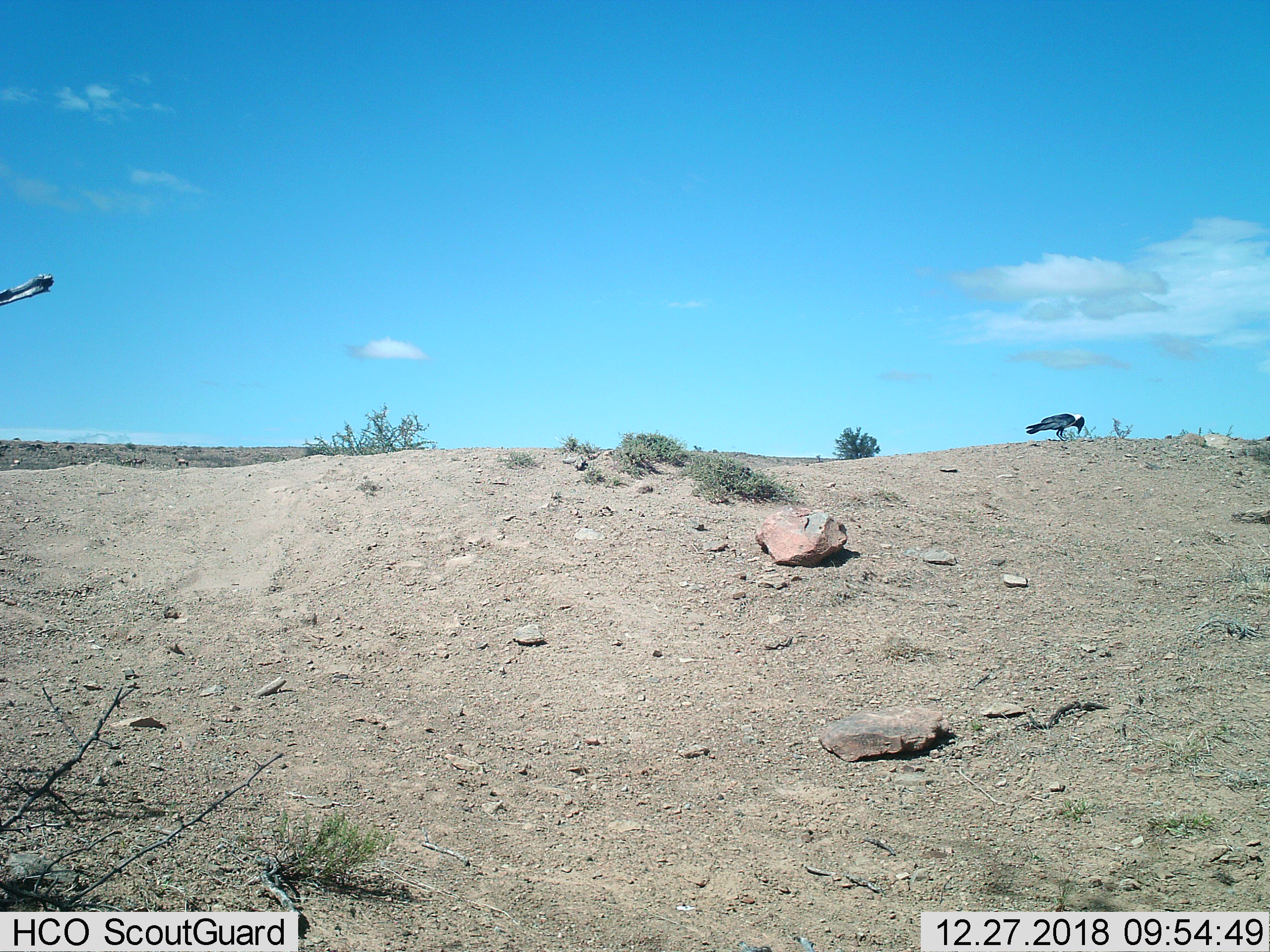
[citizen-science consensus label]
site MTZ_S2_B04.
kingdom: Animalia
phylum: Chordata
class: Aves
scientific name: Aves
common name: bird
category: birdother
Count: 1.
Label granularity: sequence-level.